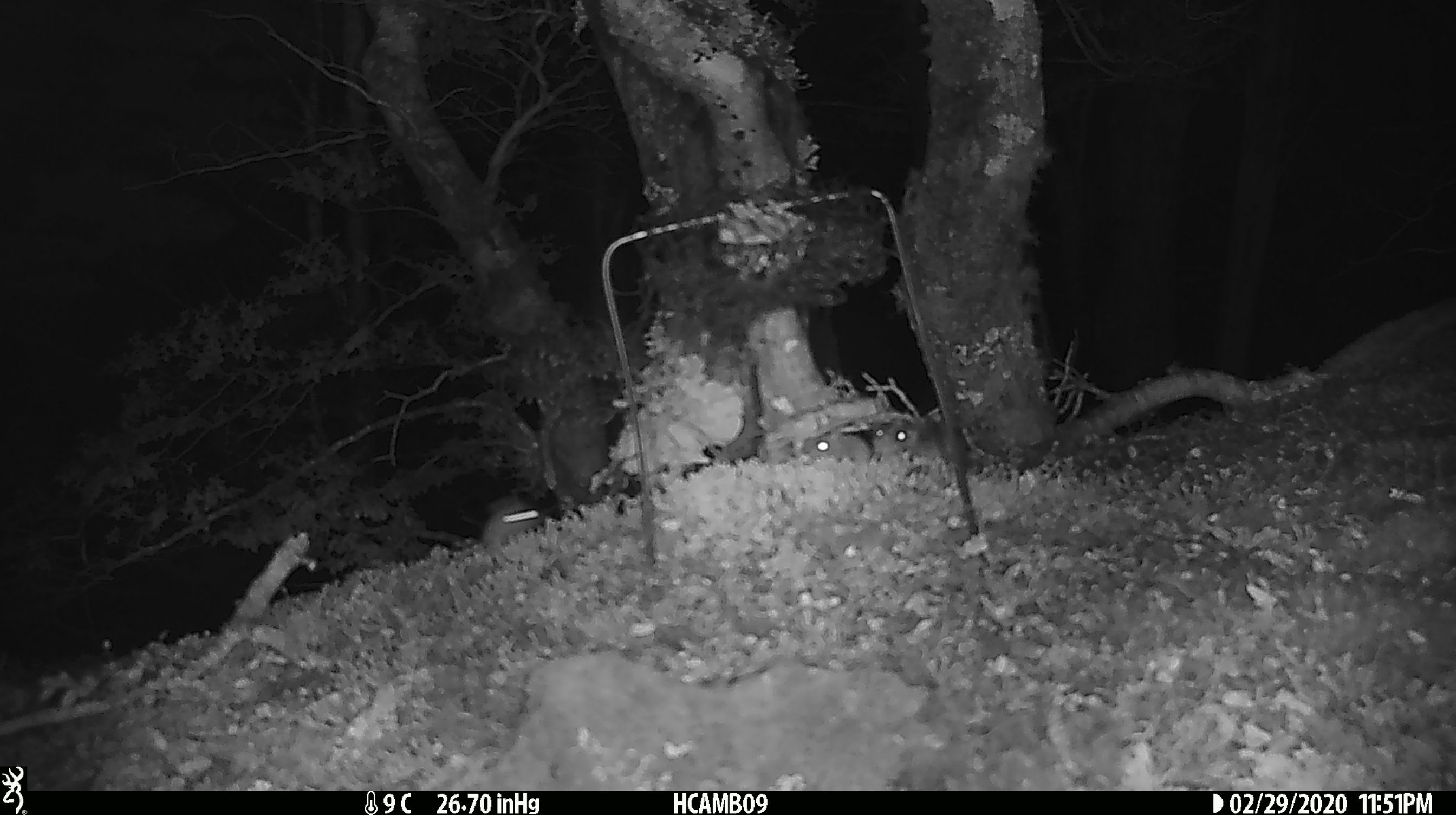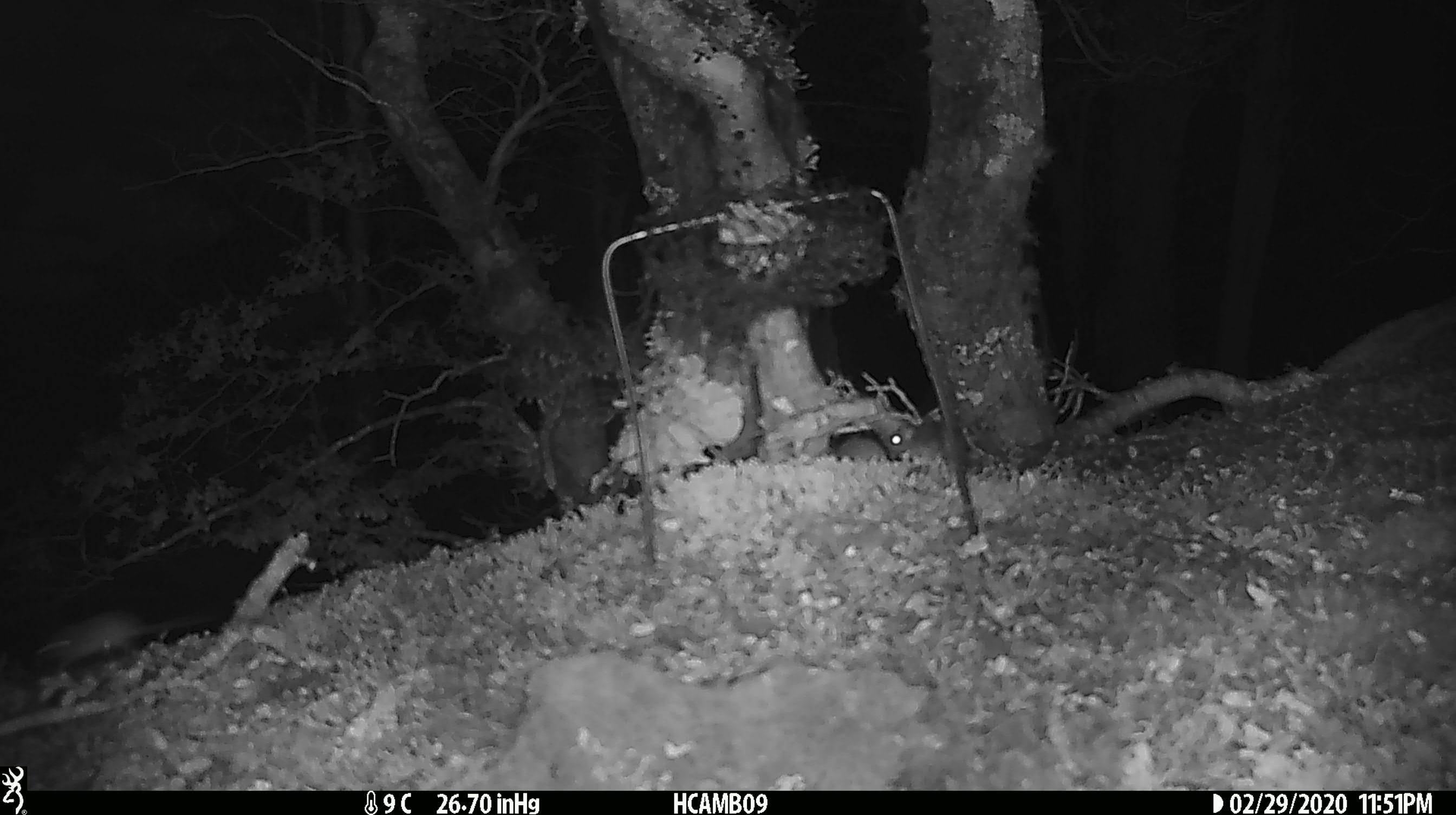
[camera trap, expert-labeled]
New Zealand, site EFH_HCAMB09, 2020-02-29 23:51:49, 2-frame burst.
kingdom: Animalia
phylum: Chordata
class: Mammalia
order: Rodentia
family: Muridae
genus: Mus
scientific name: Mus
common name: mouse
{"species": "mouse (Mus)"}